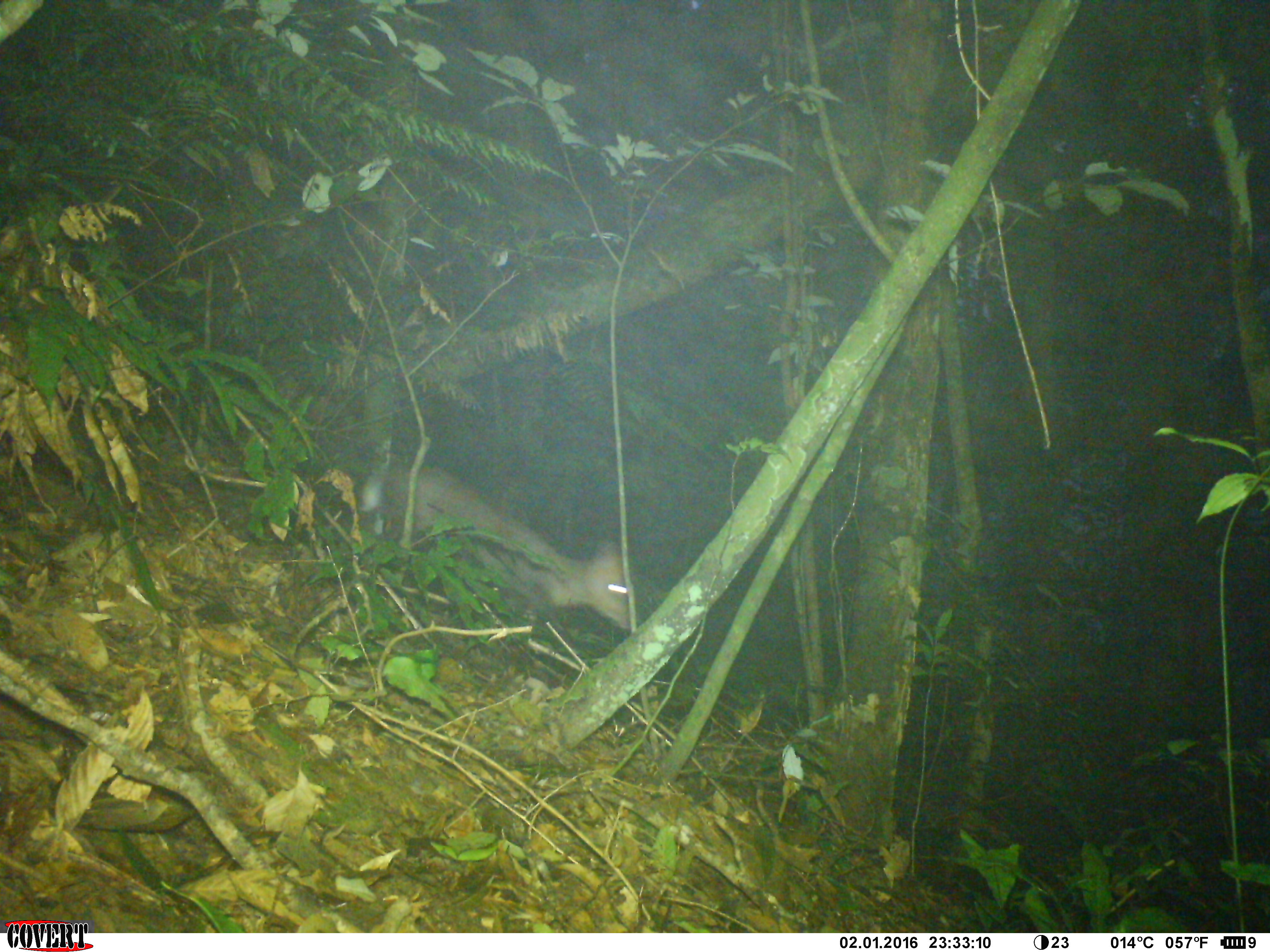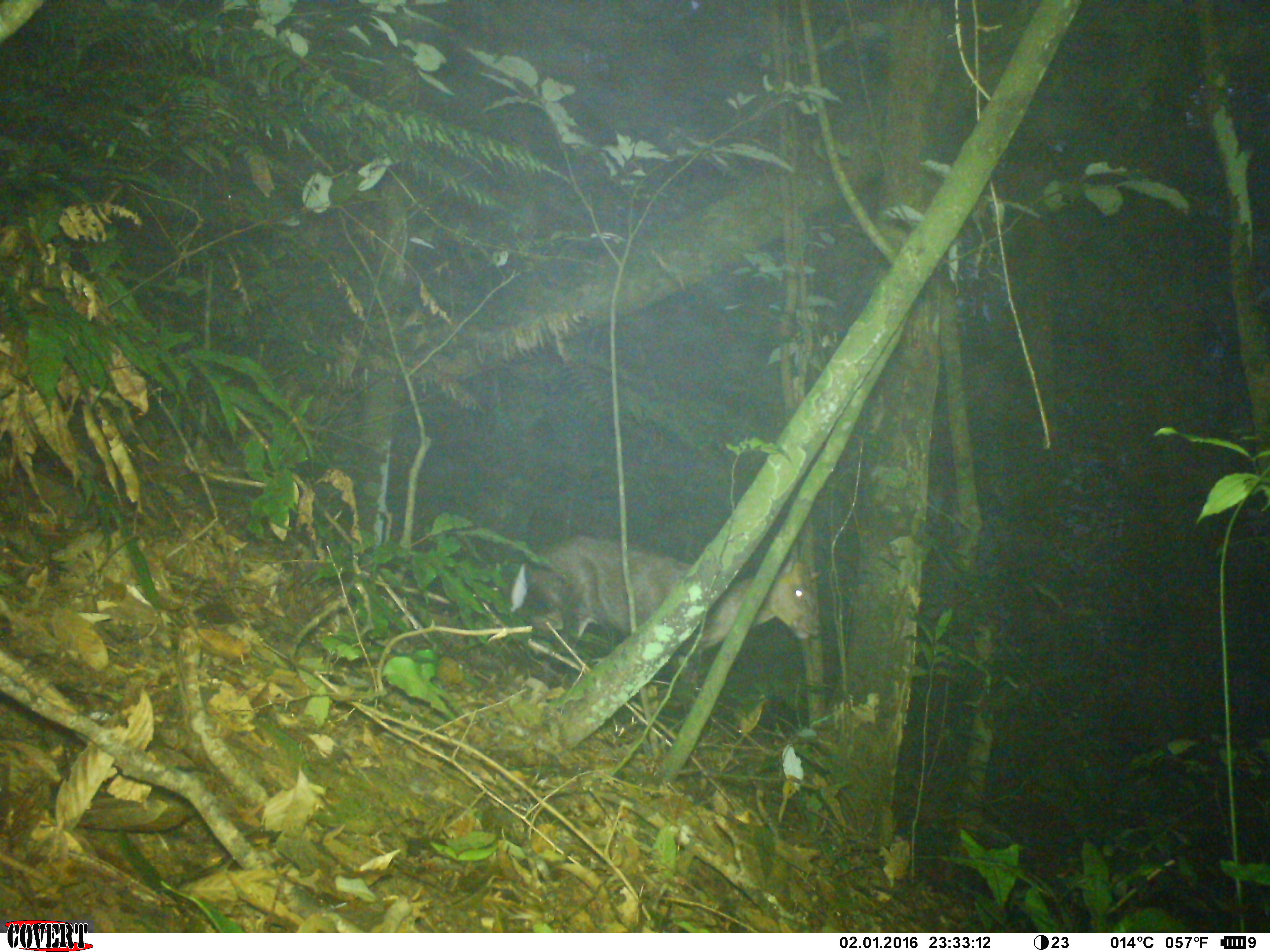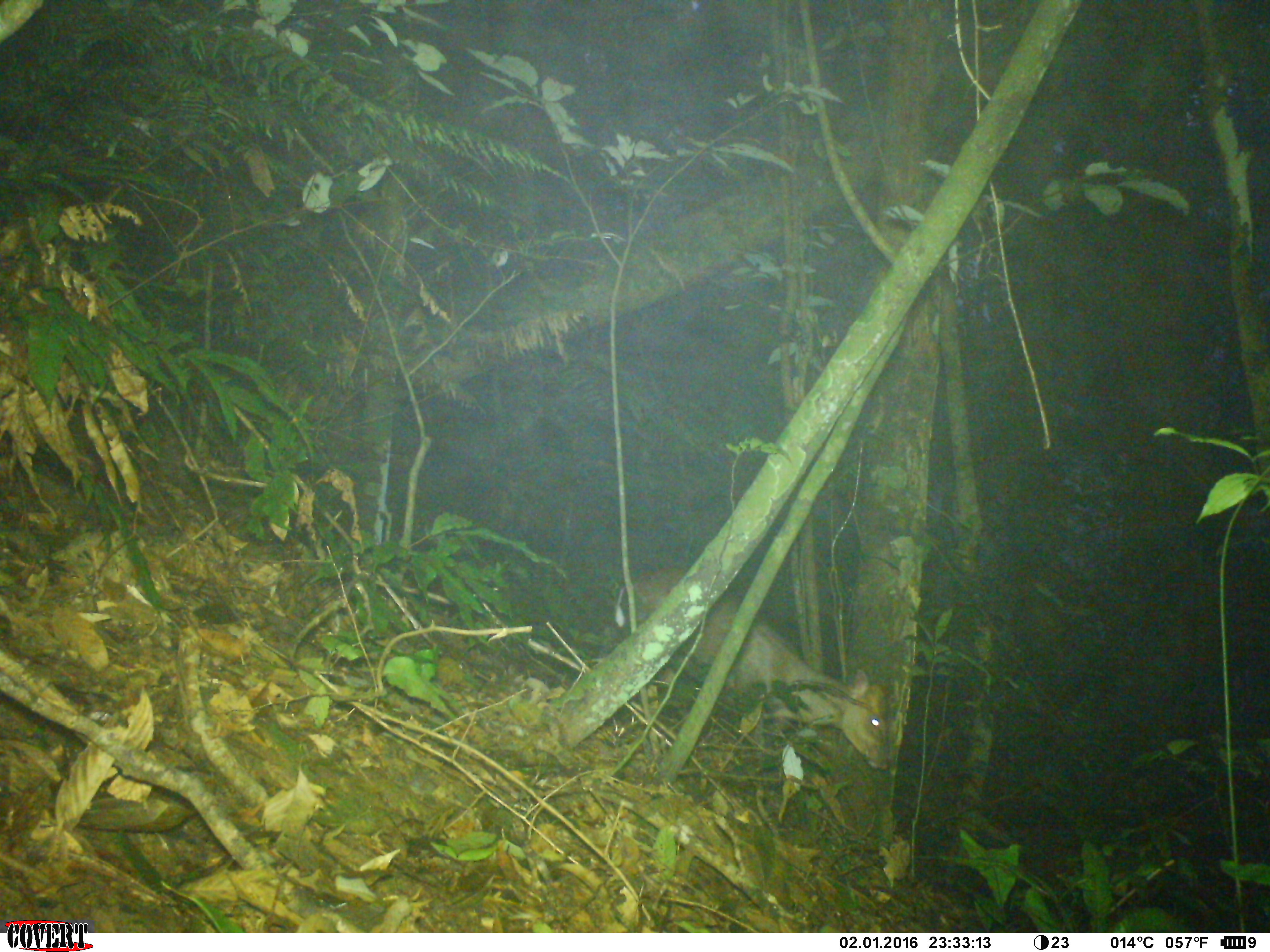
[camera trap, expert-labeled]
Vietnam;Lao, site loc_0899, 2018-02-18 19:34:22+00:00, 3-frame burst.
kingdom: Animalia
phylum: Chordata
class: Mammalia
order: Artiodactyla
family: Cervidae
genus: Muntiacus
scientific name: Muntiacus rooseveltorum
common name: roosevelt's muntjac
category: roosevelts muntjac group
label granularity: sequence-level